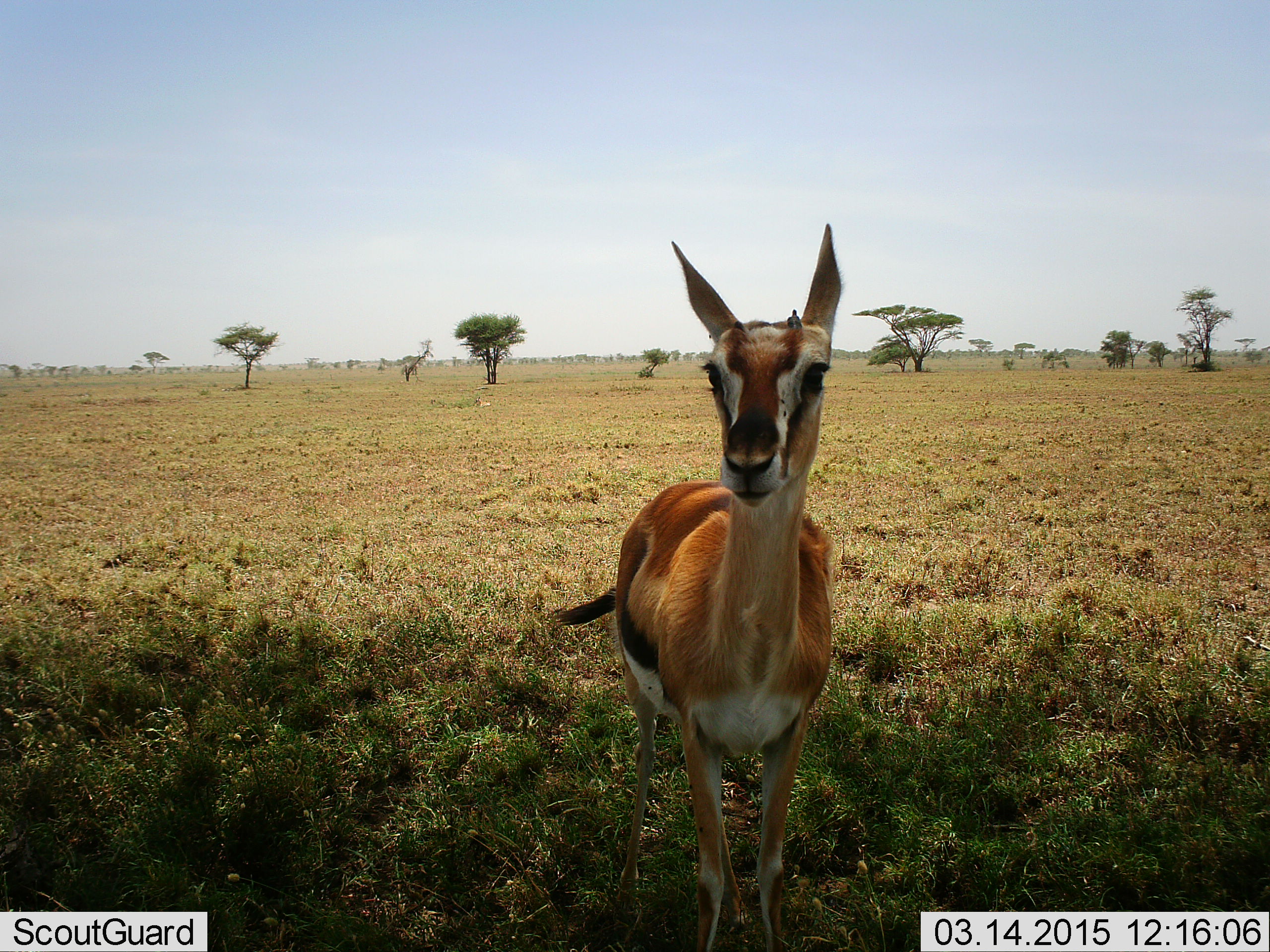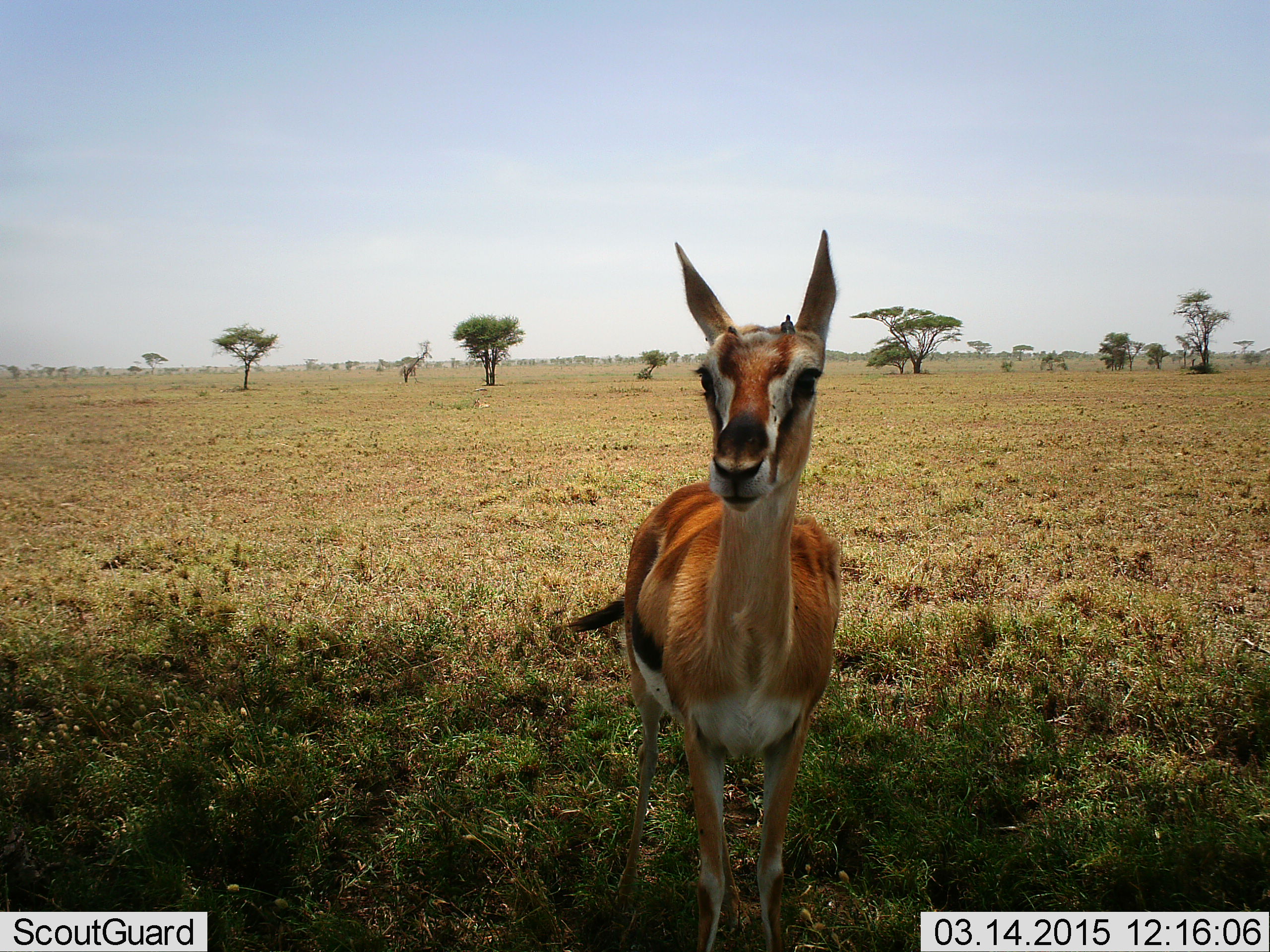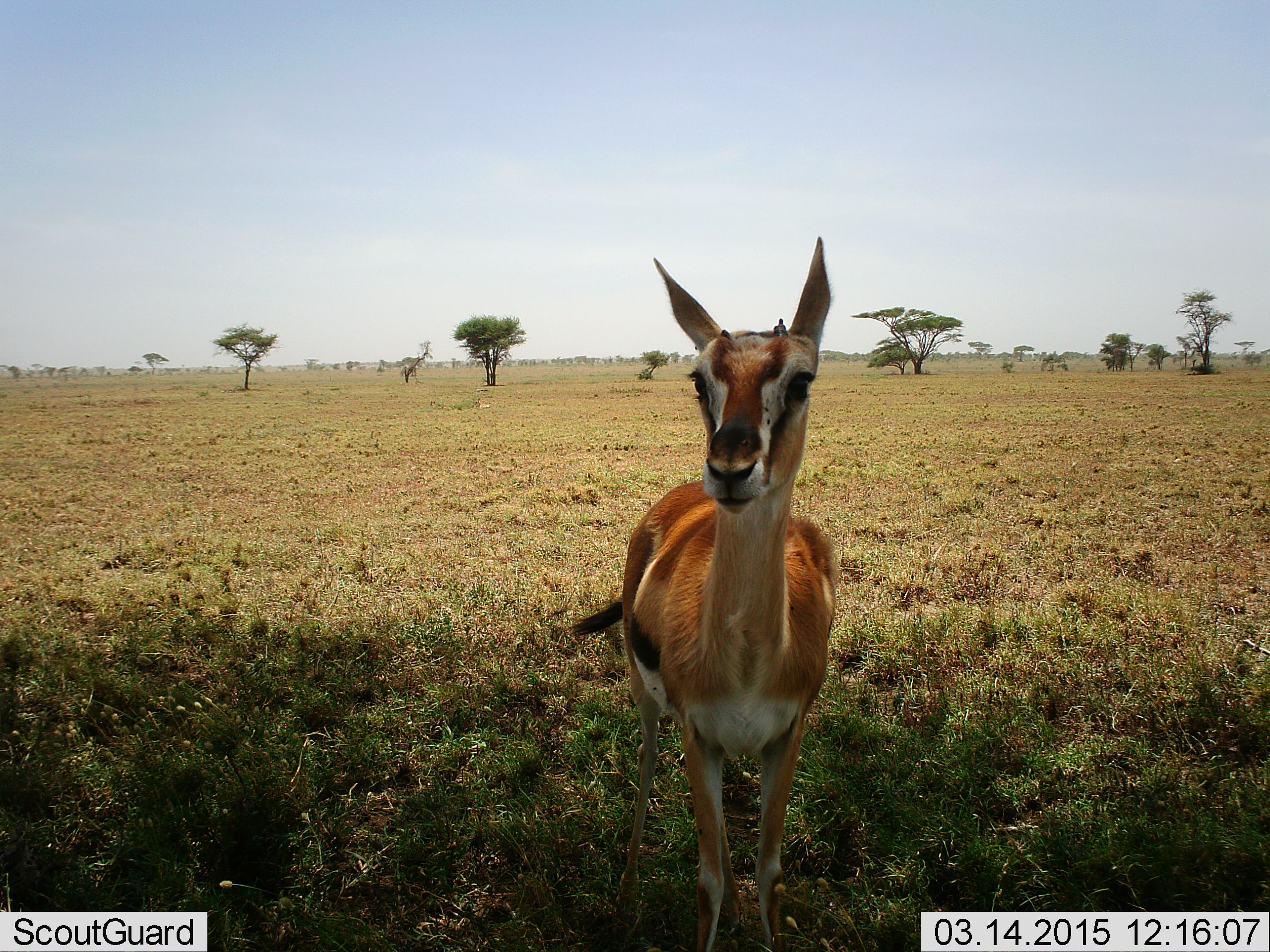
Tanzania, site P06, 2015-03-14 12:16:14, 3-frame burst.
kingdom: Animalia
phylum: Chordata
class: Mammalia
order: Artiodactyla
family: Bovidae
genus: Eudorcas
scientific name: Eudorcas thomsonii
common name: thomson's gazelle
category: gazellethomsons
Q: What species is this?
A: Gazellethomsons (thomson's gazelle) (Eudorcas thomsonii).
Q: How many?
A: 1.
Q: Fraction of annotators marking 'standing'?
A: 100%.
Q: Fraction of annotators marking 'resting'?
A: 0%.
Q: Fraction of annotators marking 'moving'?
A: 0%.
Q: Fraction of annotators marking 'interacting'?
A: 0%.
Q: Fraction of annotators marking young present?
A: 10%.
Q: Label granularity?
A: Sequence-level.